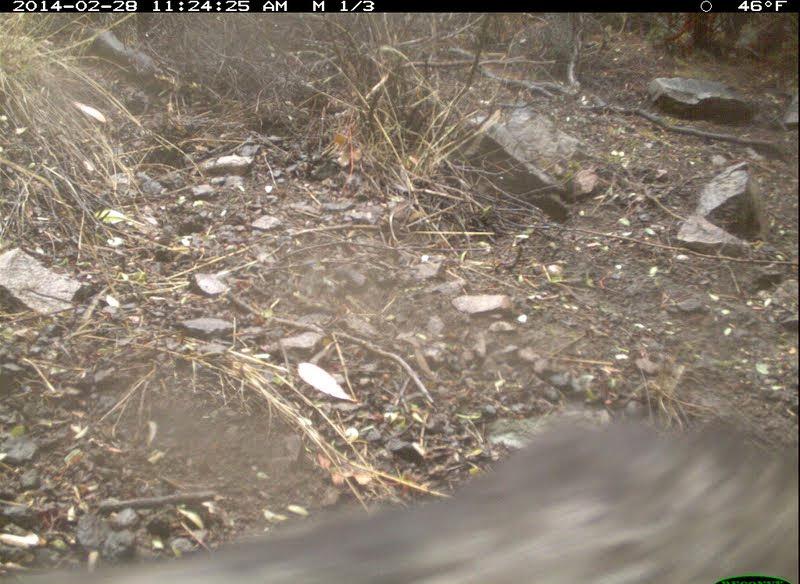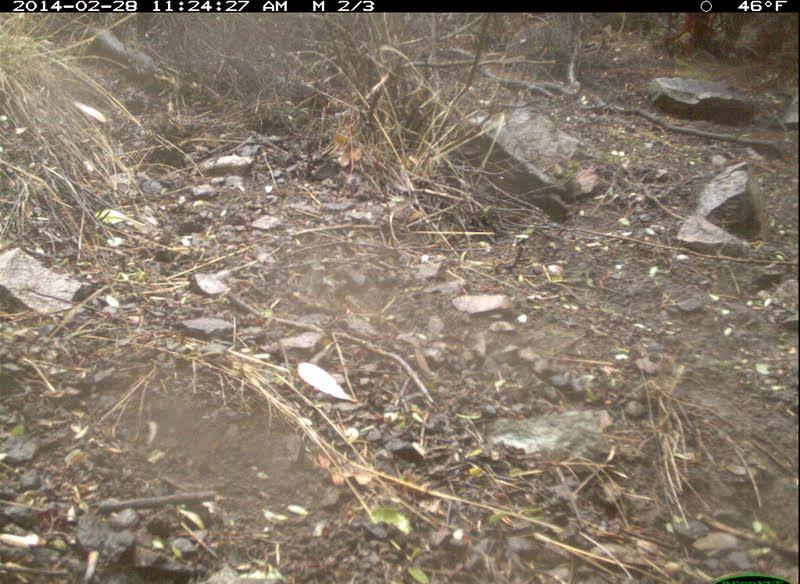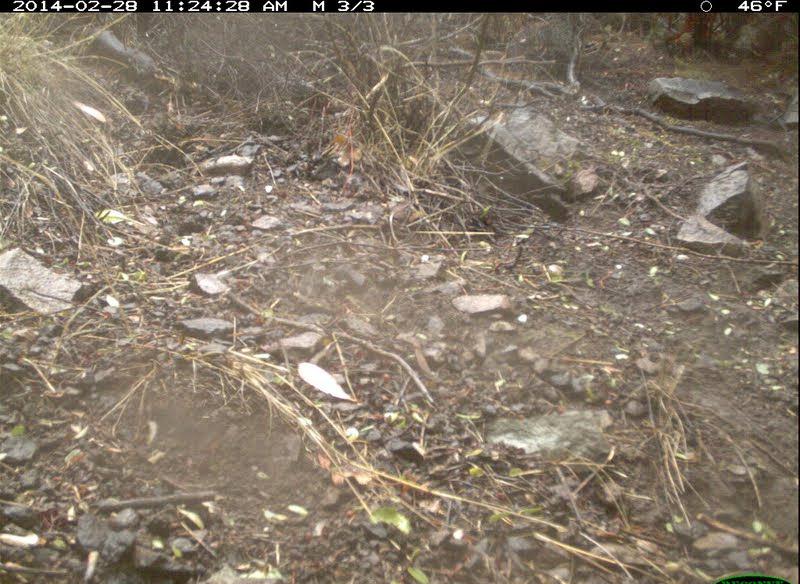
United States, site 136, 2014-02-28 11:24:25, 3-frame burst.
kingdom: Animalia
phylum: Chordata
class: Aves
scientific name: Aves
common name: bird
Bird (Aves).